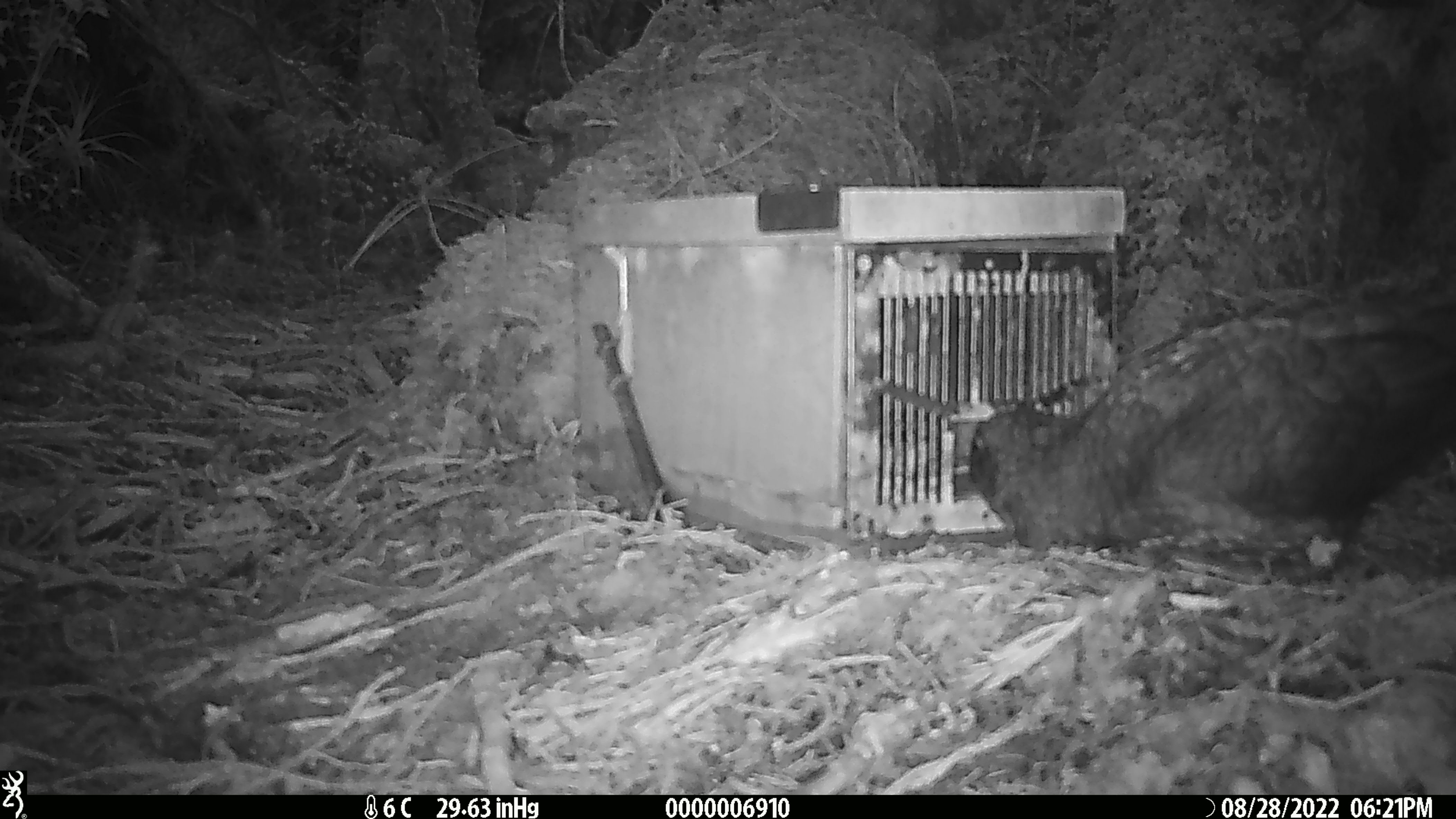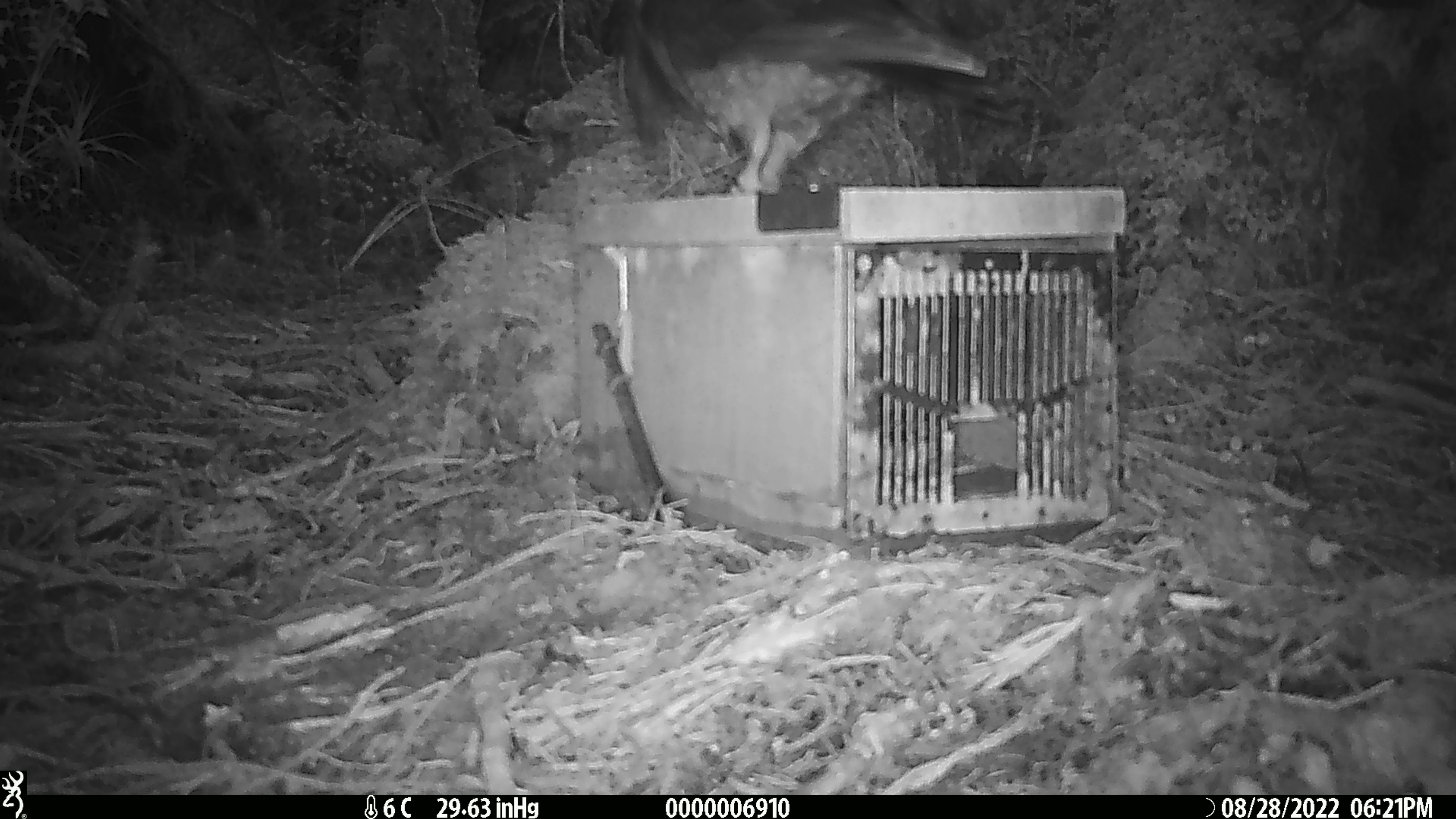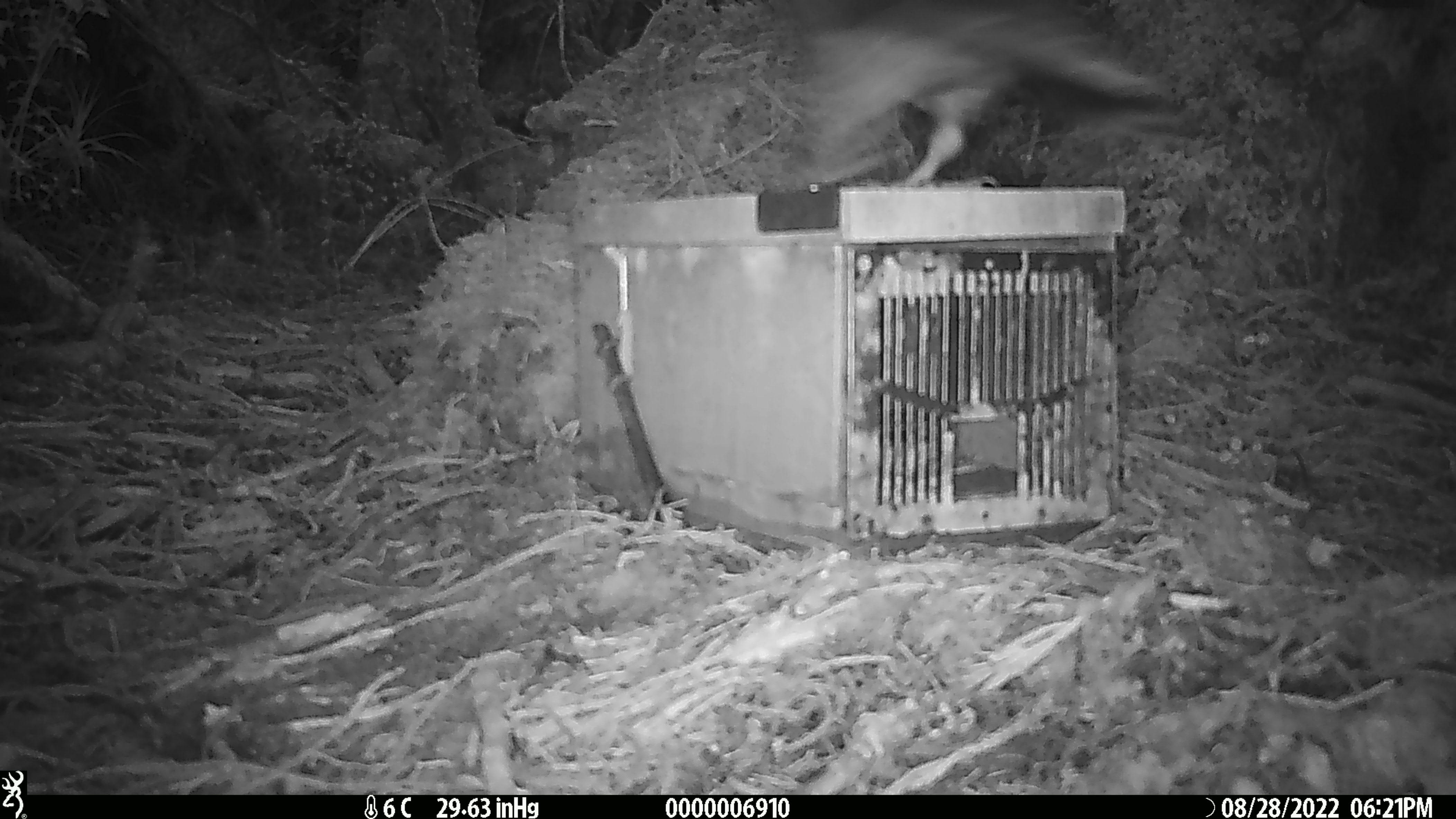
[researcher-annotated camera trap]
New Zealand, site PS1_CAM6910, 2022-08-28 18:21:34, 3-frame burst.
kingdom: Animalia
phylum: Chordata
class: Aves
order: Psittaciformes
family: Strigopidae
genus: Nestor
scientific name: Nestor notabilis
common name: kea